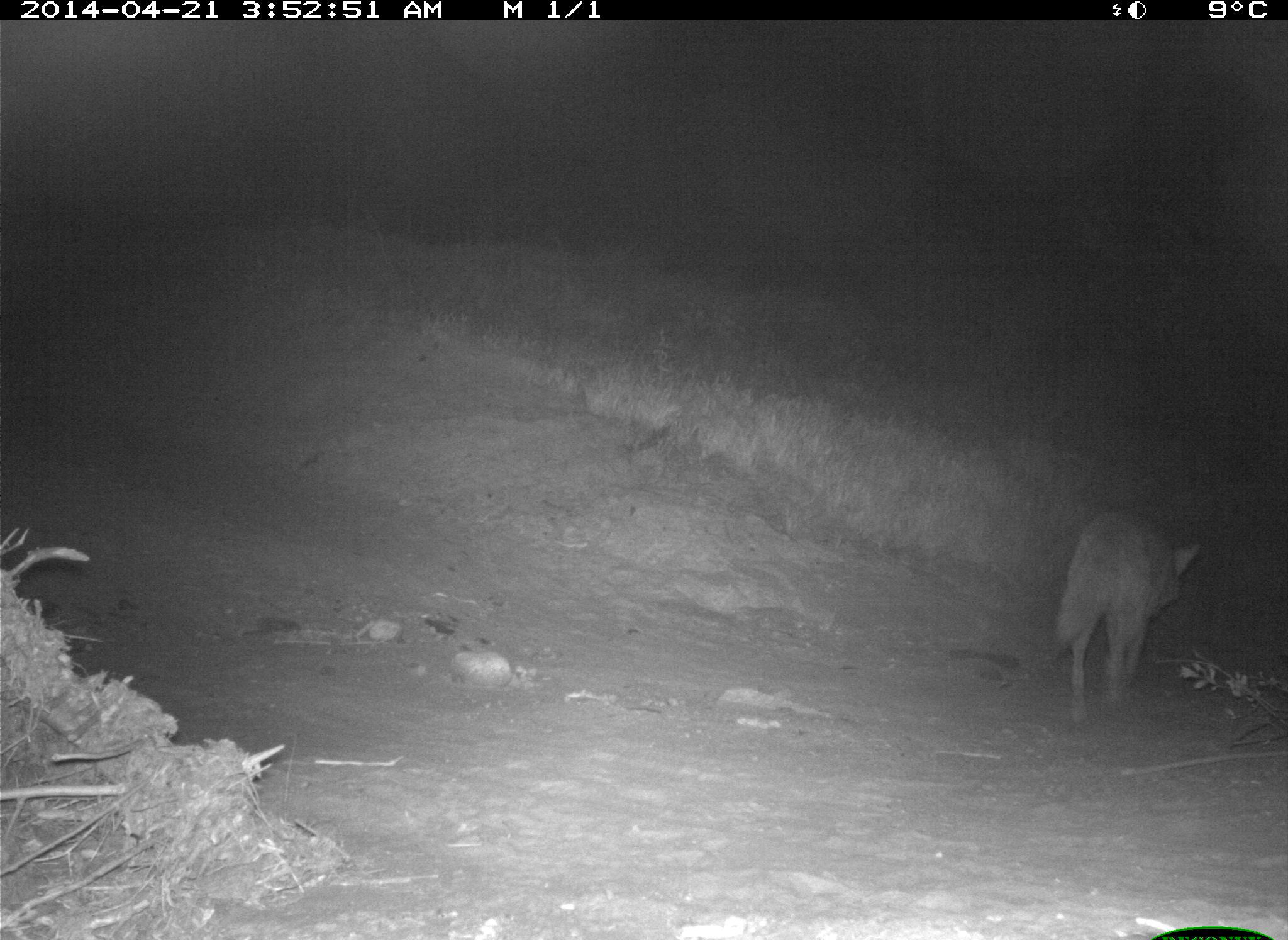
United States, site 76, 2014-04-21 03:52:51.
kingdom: Animalia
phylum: Chordata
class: Mammalia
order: Carnivora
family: Canidae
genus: Canis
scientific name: Canis latrans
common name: coyote